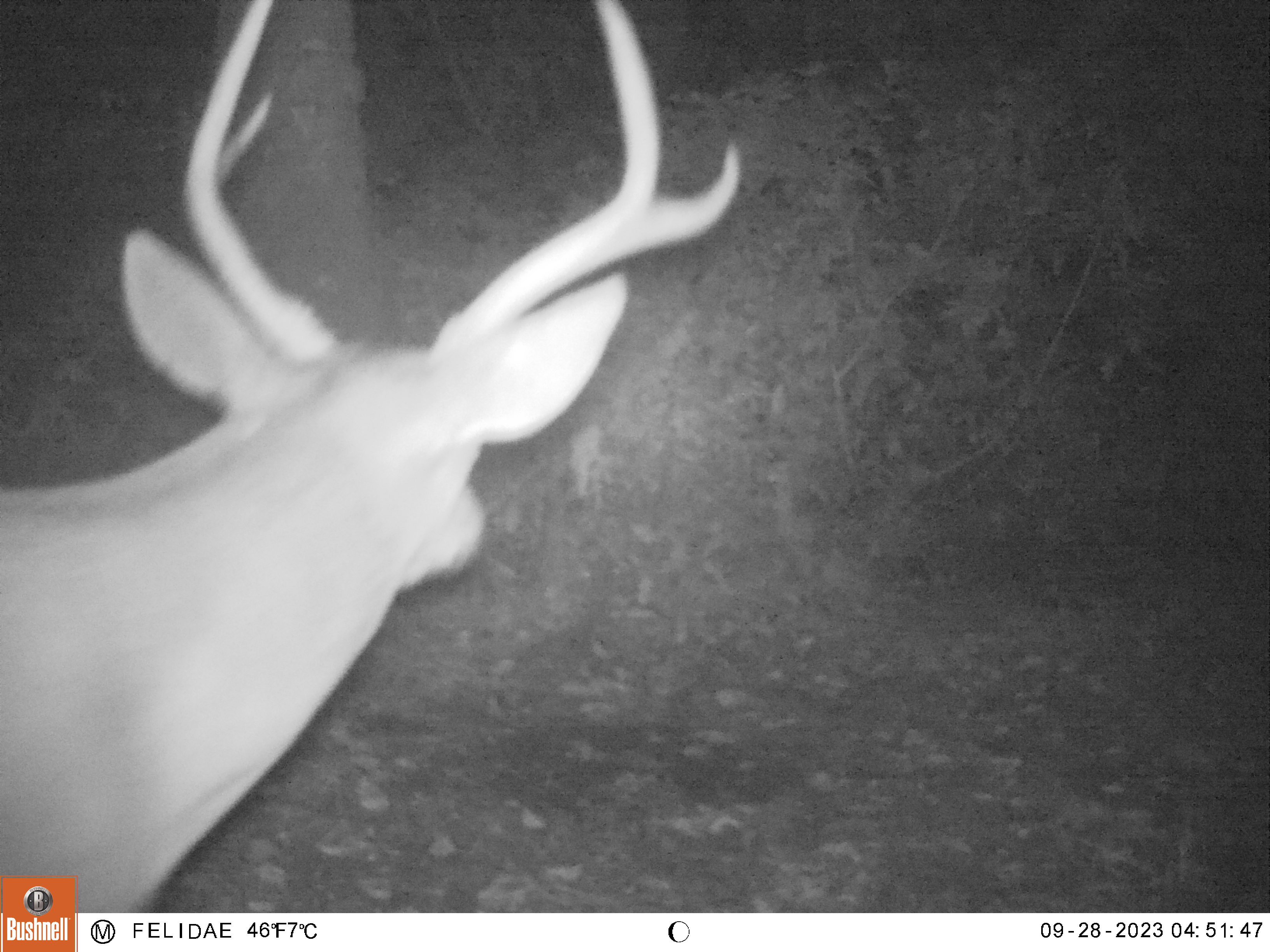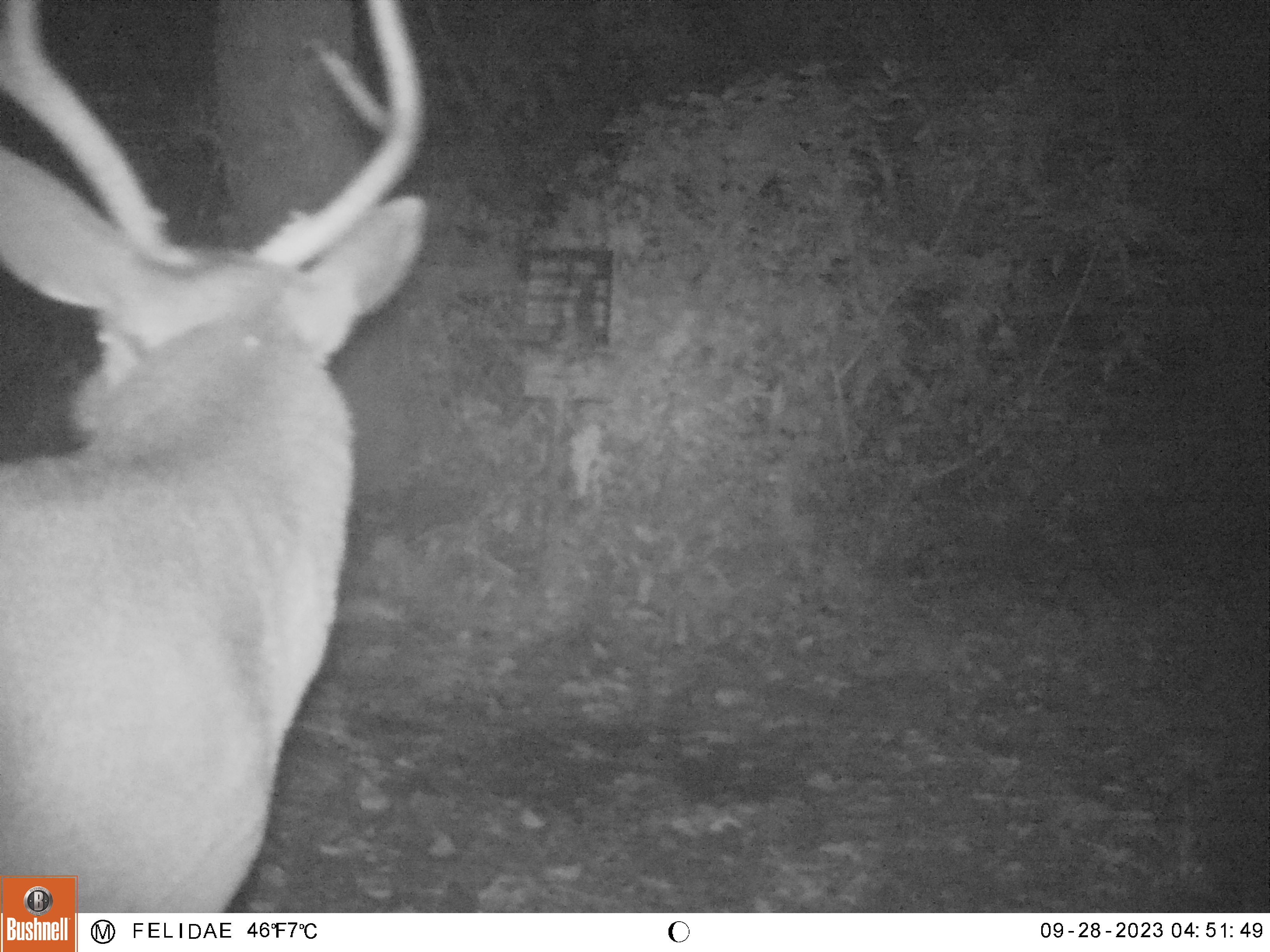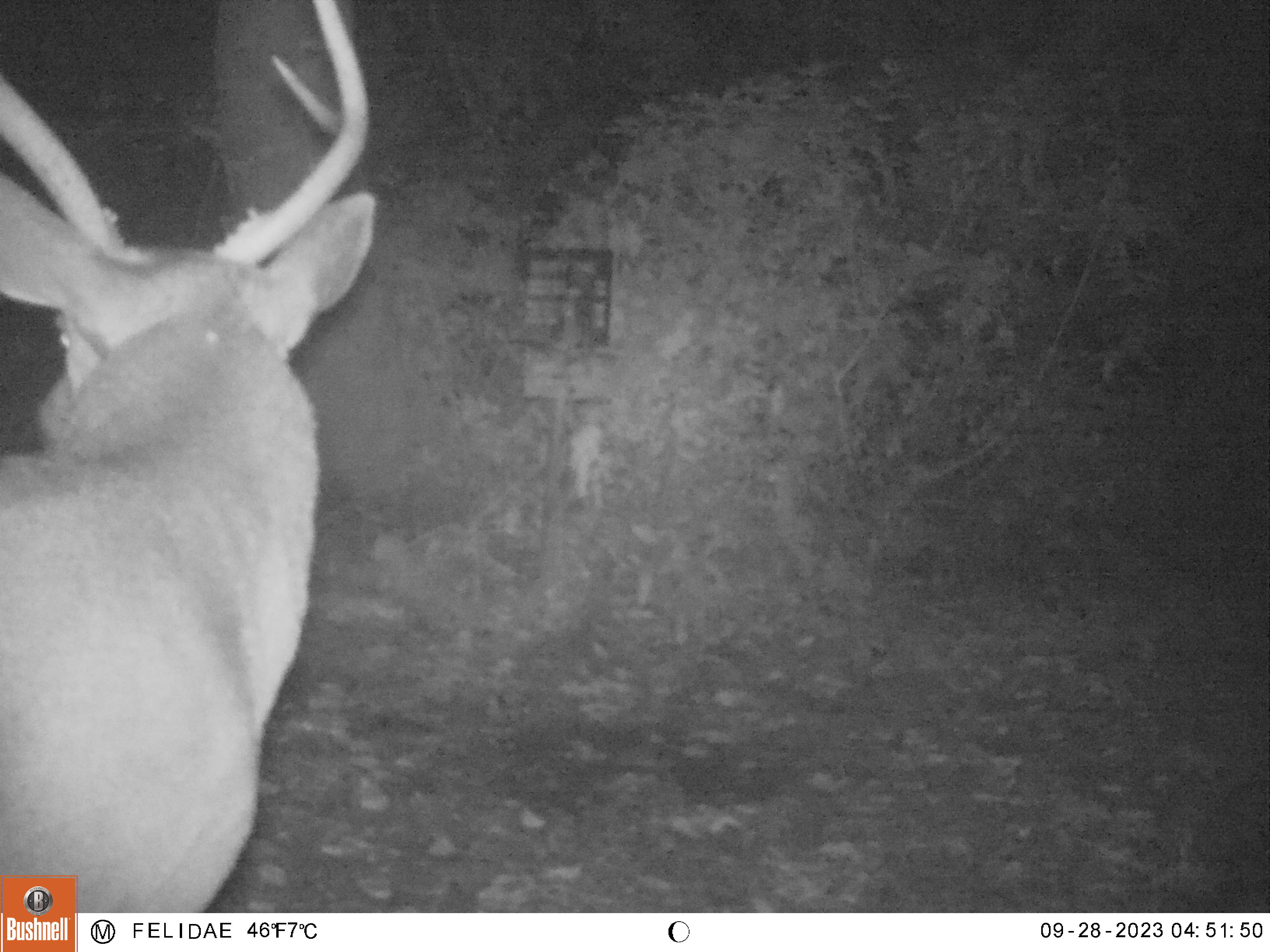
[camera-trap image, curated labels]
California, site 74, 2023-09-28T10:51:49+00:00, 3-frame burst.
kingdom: Animalia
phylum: Chordata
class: Mammalia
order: Artiodactyla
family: Cervidae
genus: Odocoileus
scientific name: Odocoileus hemionus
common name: mule deer